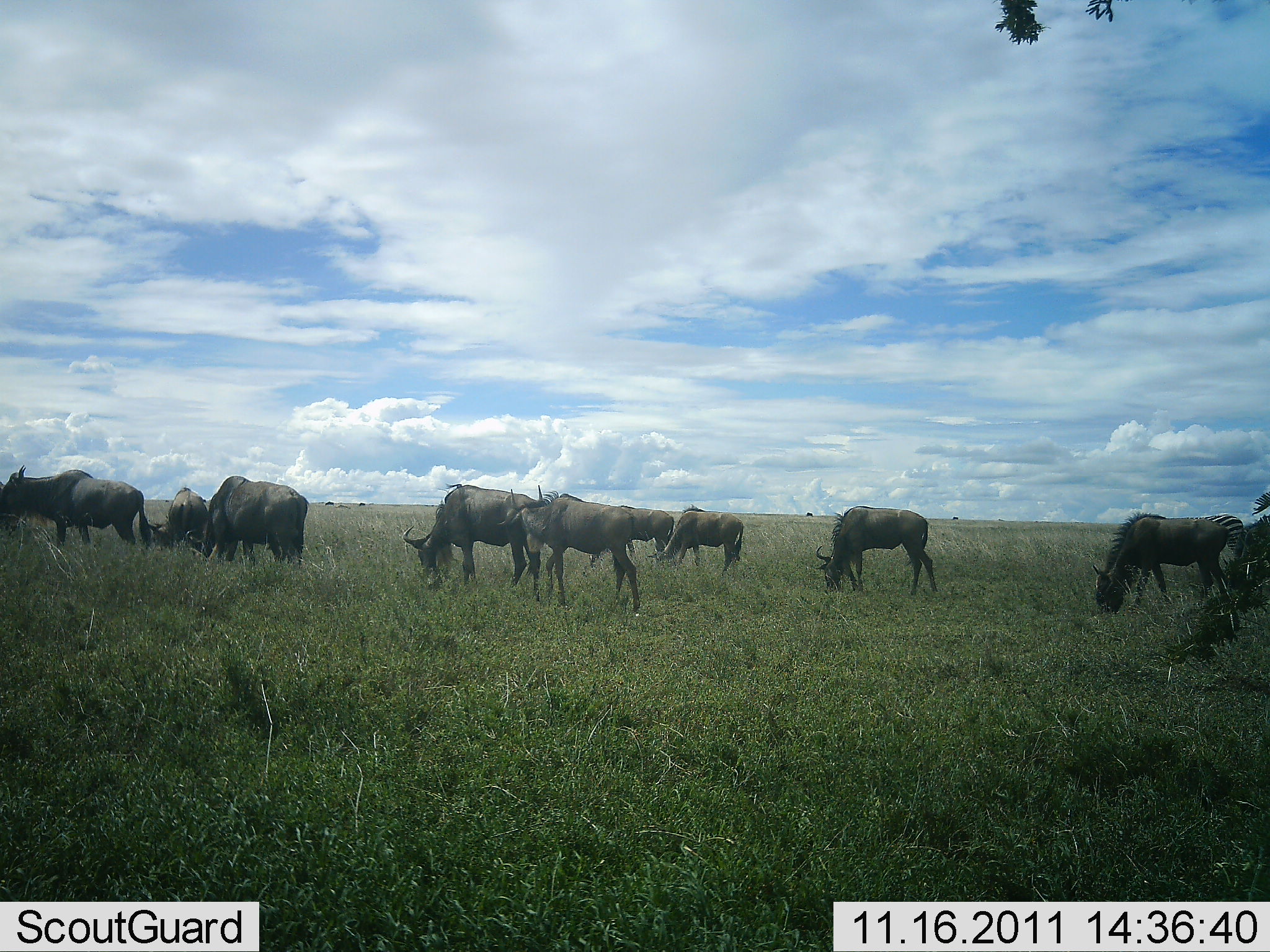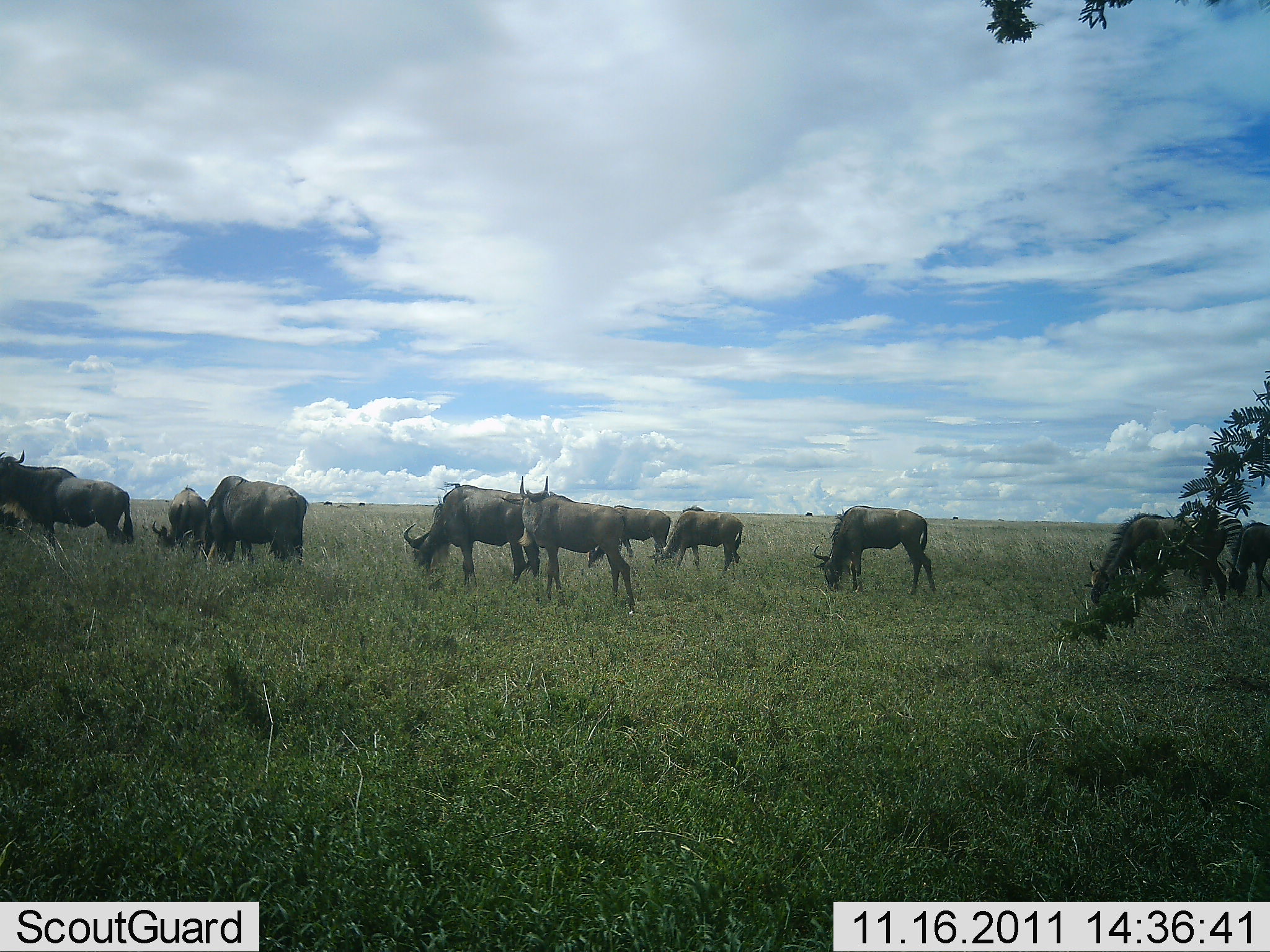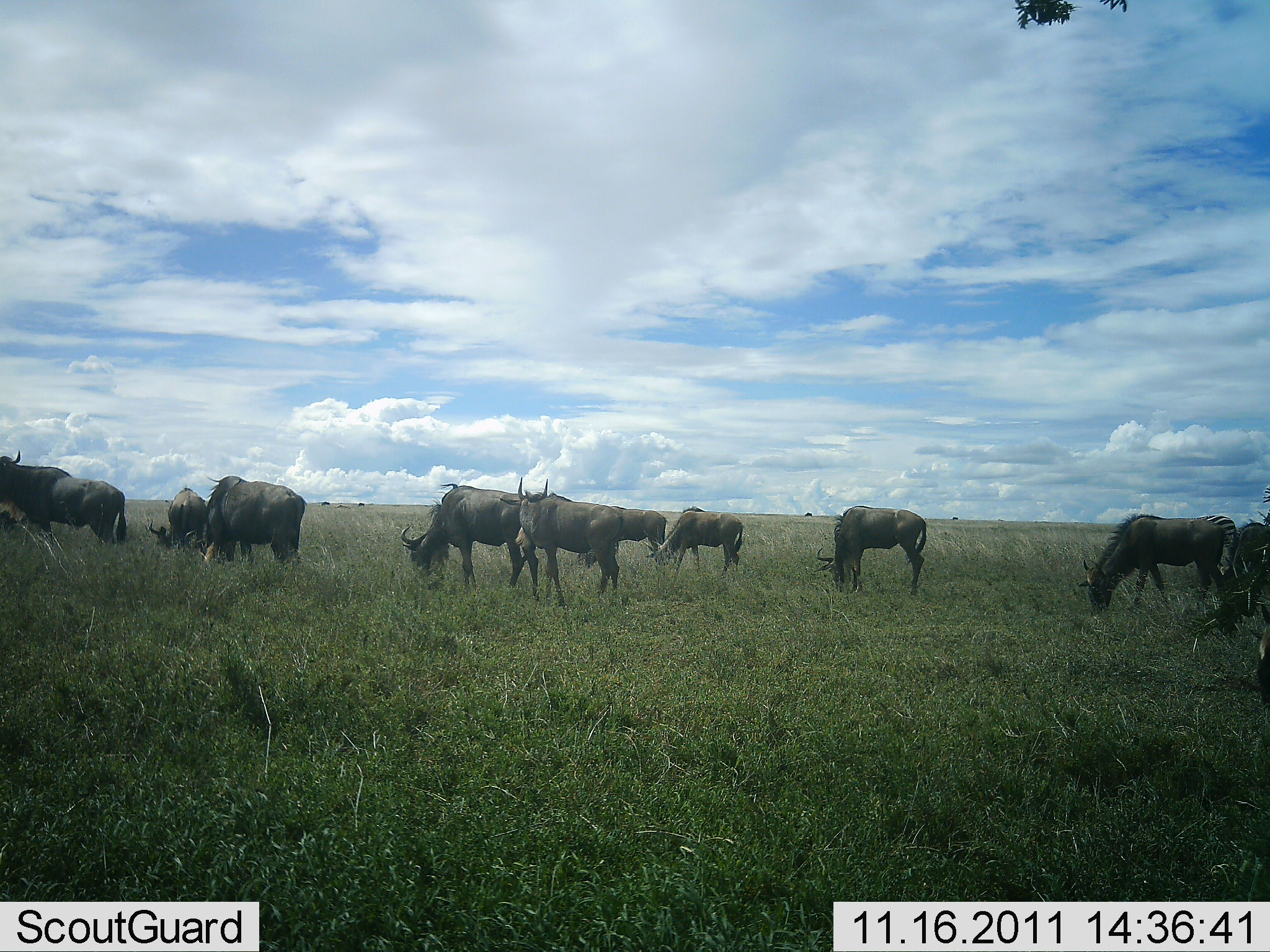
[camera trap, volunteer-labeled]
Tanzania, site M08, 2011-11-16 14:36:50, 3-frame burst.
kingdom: Animalia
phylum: Chordata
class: Mammalia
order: Artiodactyla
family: Bovidae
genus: Connochaetes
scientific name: Connochaetes taurinus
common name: blue wildebeest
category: wildebeest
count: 10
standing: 35%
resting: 0%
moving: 20%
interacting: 10%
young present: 0%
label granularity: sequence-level